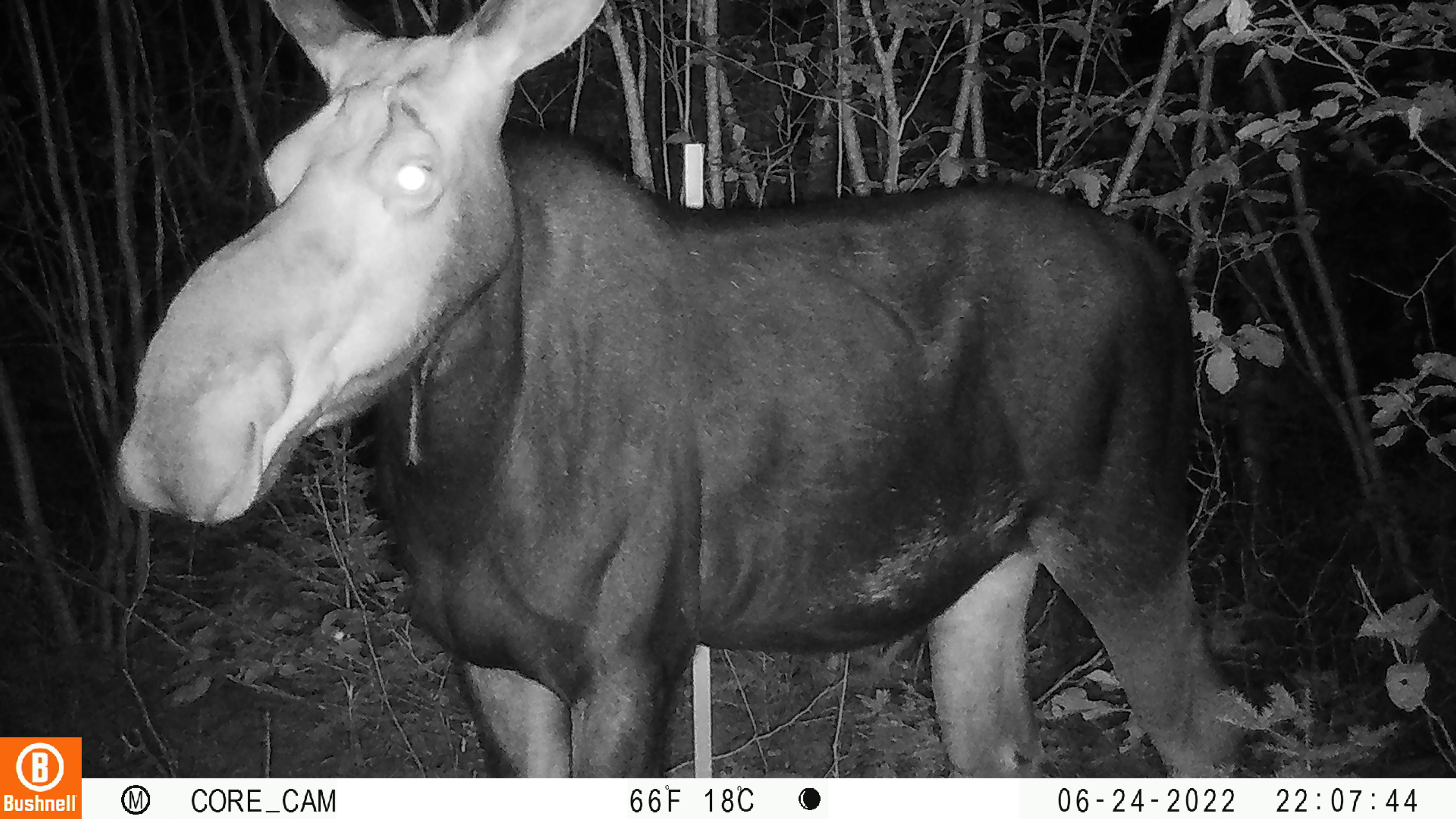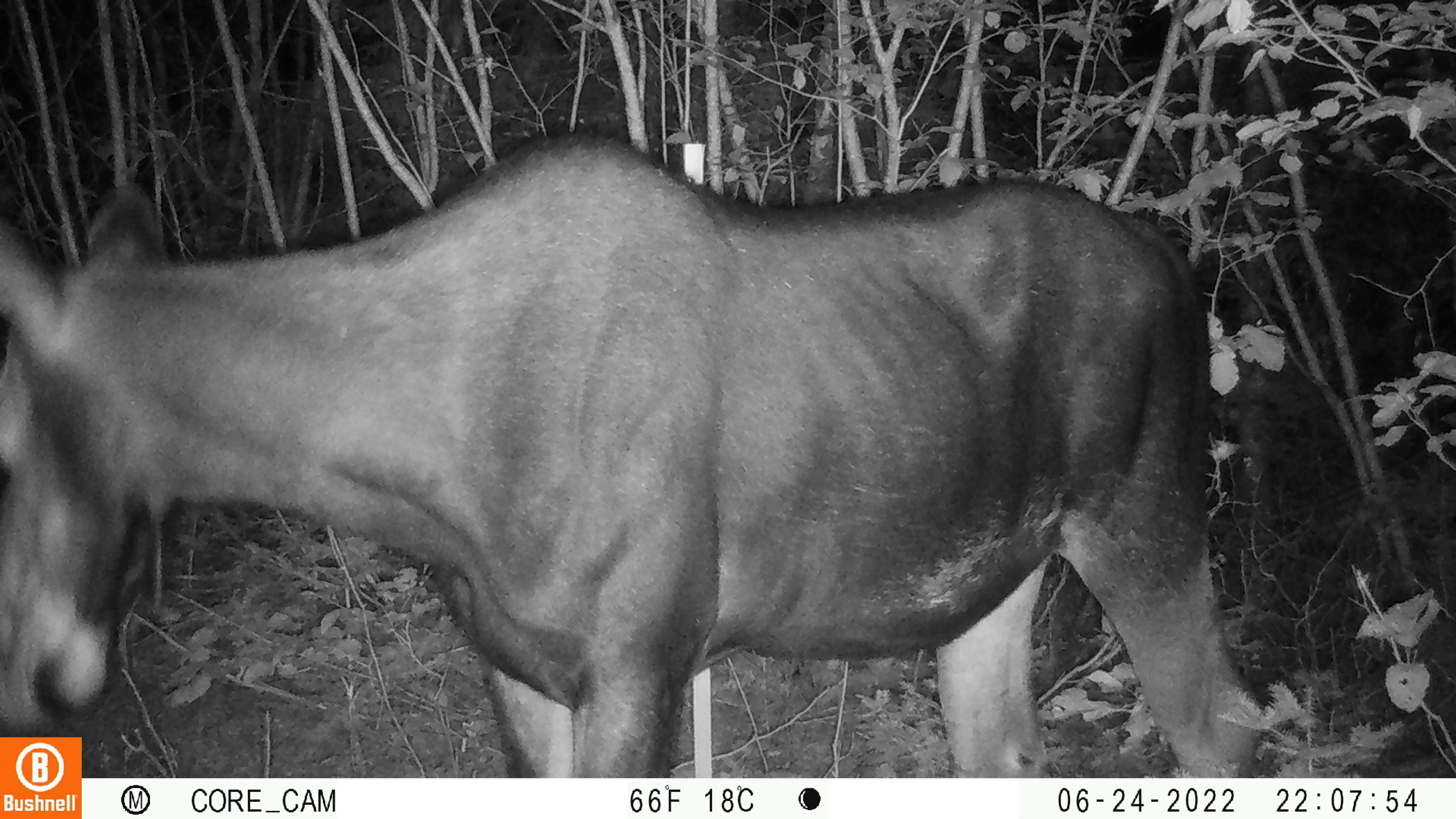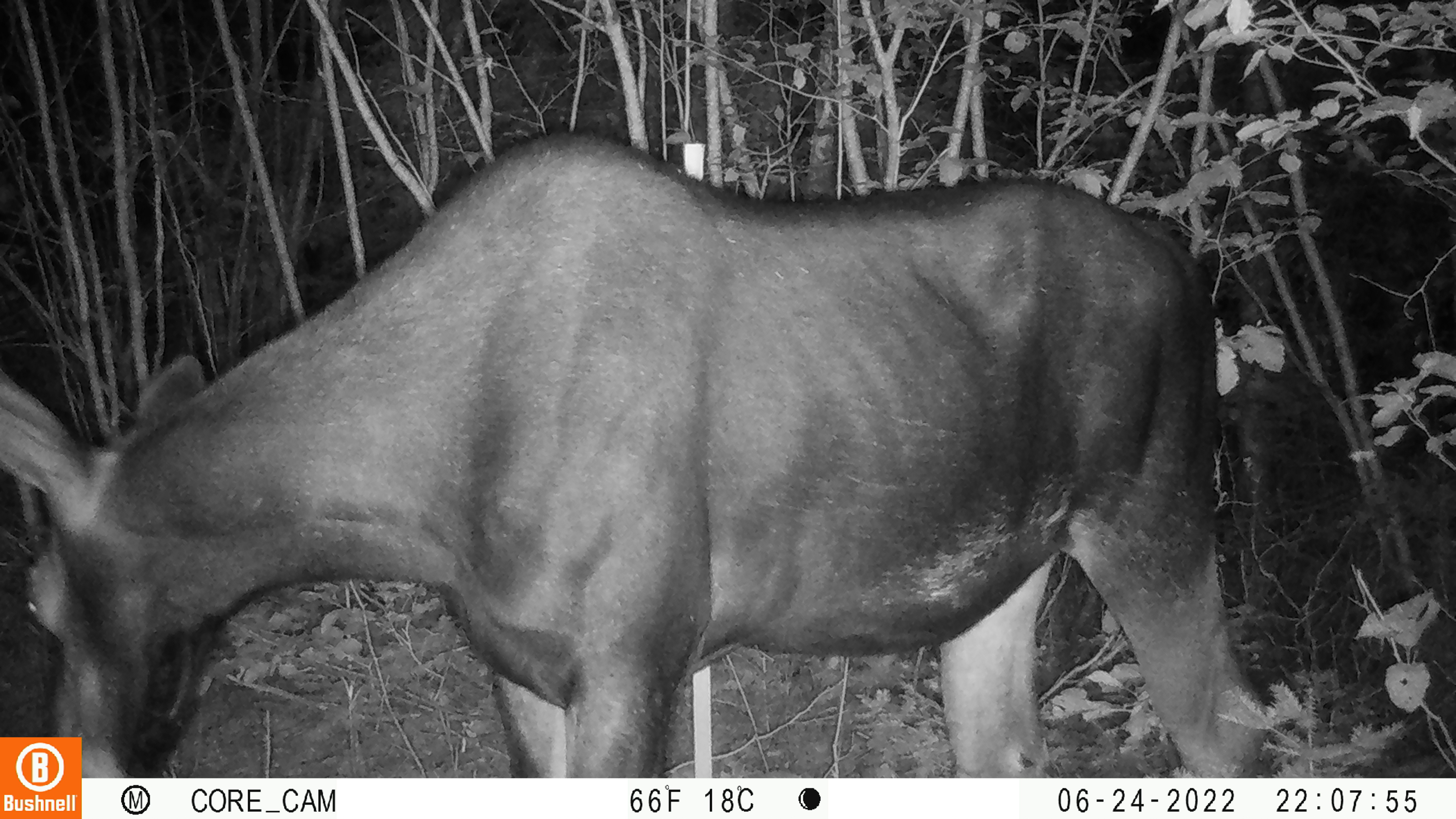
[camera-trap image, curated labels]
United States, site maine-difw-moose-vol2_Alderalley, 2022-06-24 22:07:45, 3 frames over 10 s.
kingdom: Animalia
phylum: Chordata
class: Mammalia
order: Artiodactyla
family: Cervidae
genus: Alces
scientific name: Alces alces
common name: moose